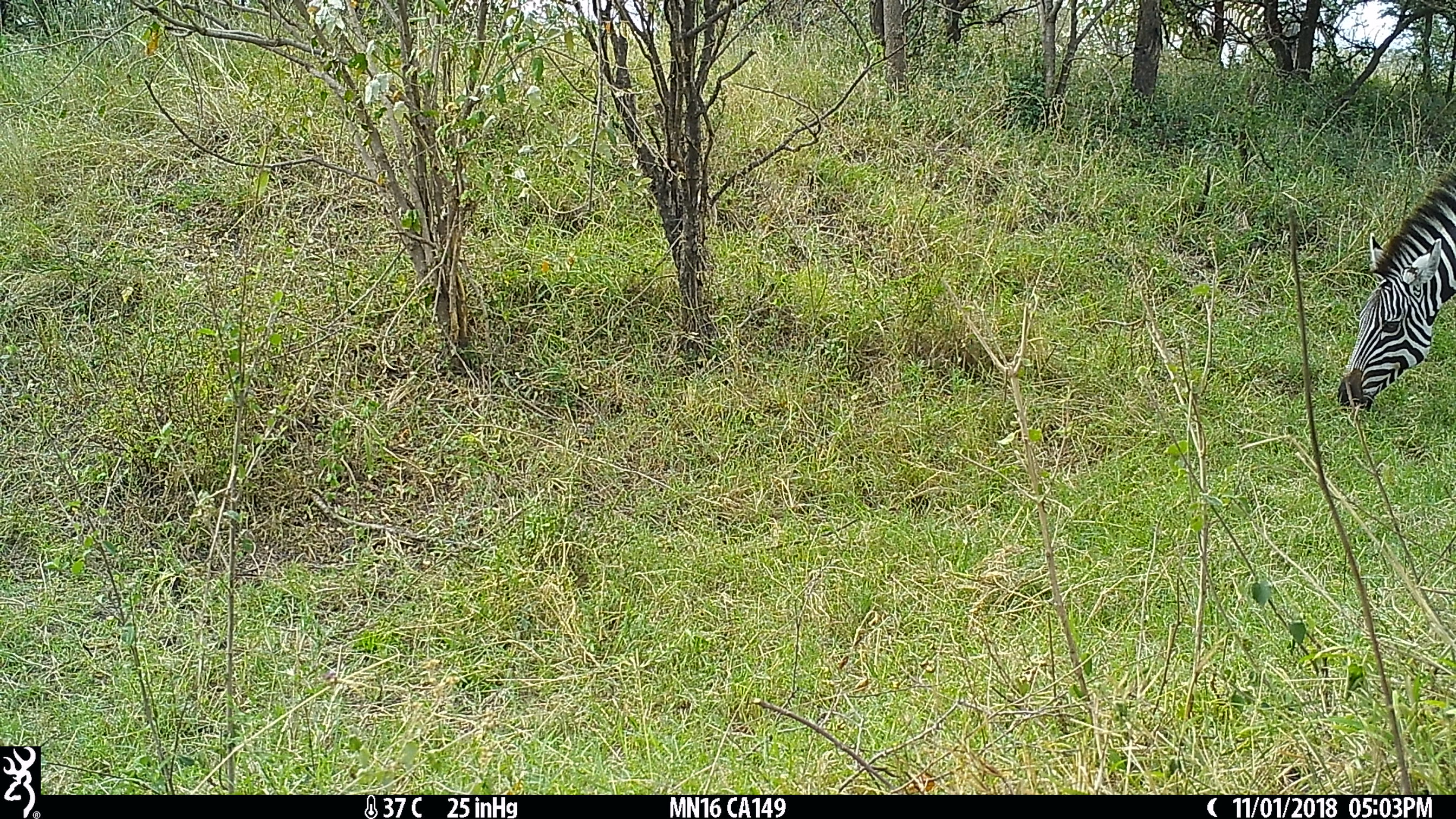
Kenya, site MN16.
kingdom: Animalia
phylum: Chordata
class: Mammalia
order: Perissodactyla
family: Equidae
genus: Equus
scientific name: Equus quagga burchellii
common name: burchell's zebra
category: zebra